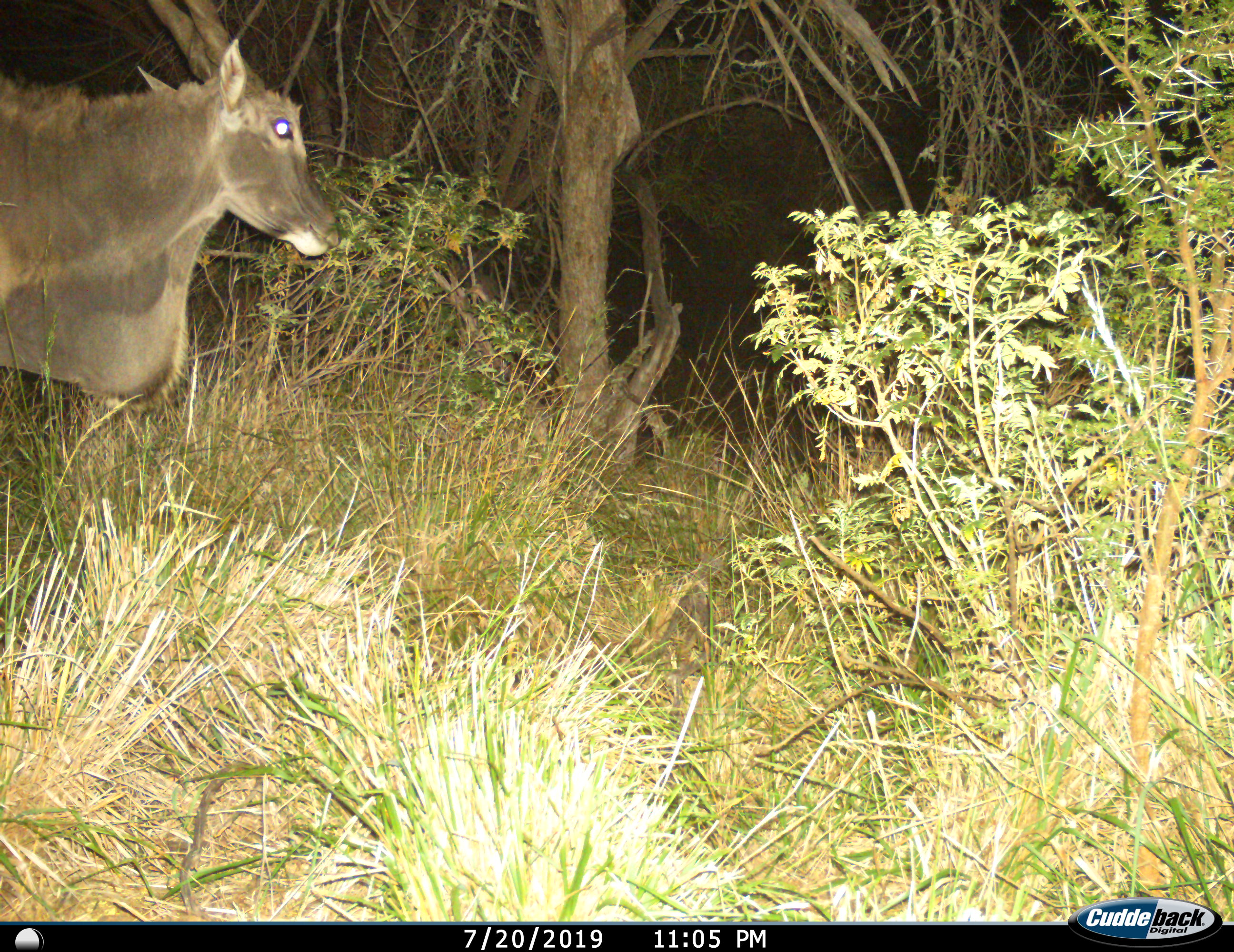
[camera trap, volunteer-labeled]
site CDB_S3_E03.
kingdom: Animalia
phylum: Chordata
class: Mammalia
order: Artiodactyla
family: Bovidae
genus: Tragelaphus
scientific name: Tragelaphus oryx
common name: eland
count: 1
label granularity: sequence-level